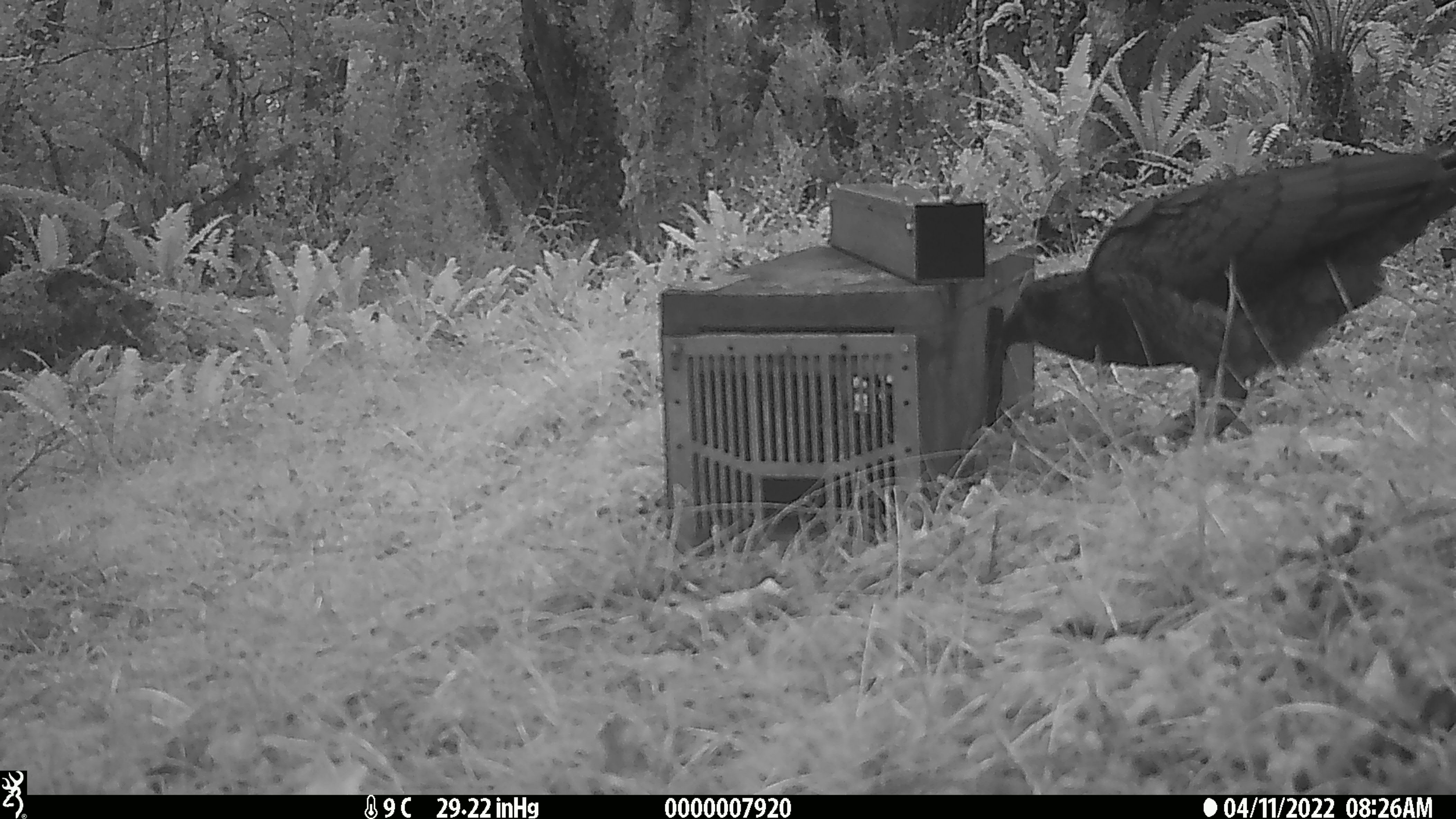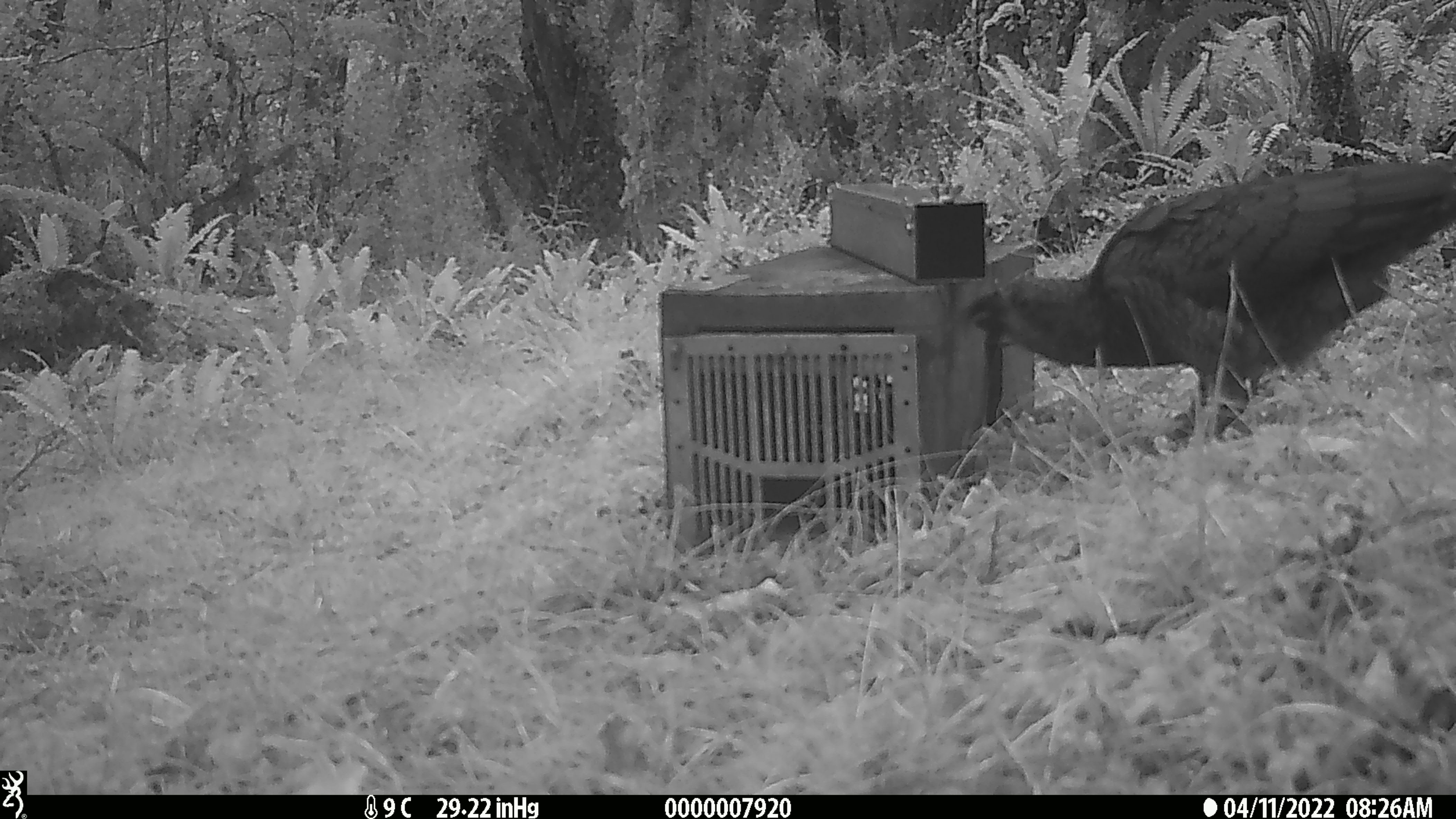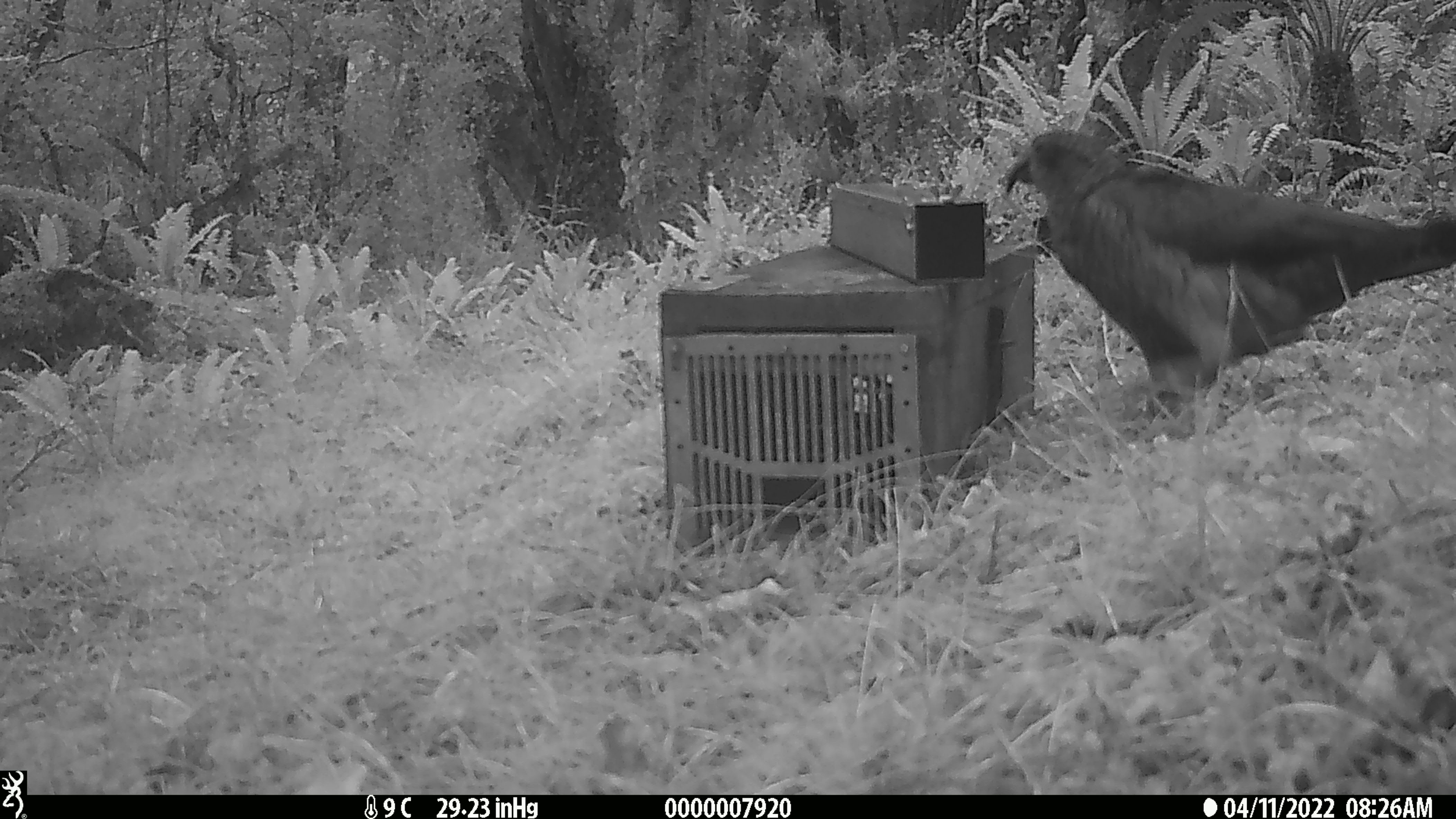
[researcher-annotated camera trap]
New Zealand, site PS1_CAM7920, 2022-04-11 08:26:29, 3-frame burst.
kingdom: Animalia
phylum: Chordata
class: Aves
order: Psittaciformes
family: Strigopidae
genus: Nestor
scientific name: Nestor notabilis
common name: kea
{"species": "kea (Nestor notabilis)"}